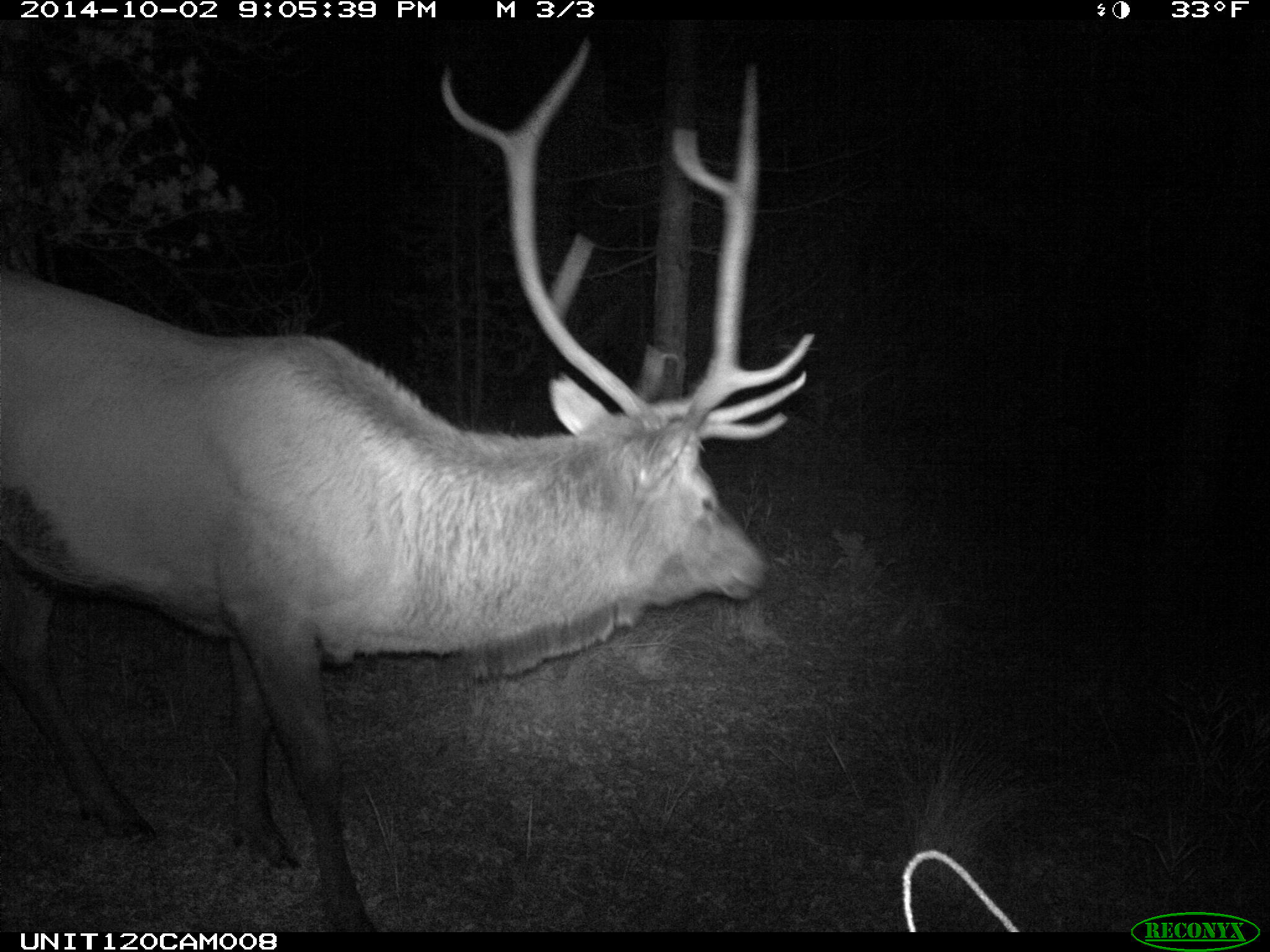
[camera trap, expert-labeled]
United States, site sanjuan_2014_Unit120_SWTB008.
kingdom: Animalia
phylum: Chordata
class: Mammalia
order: Artiodactyla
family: Cervidae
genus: Cervus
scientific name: Cervus elaphus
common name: red deer